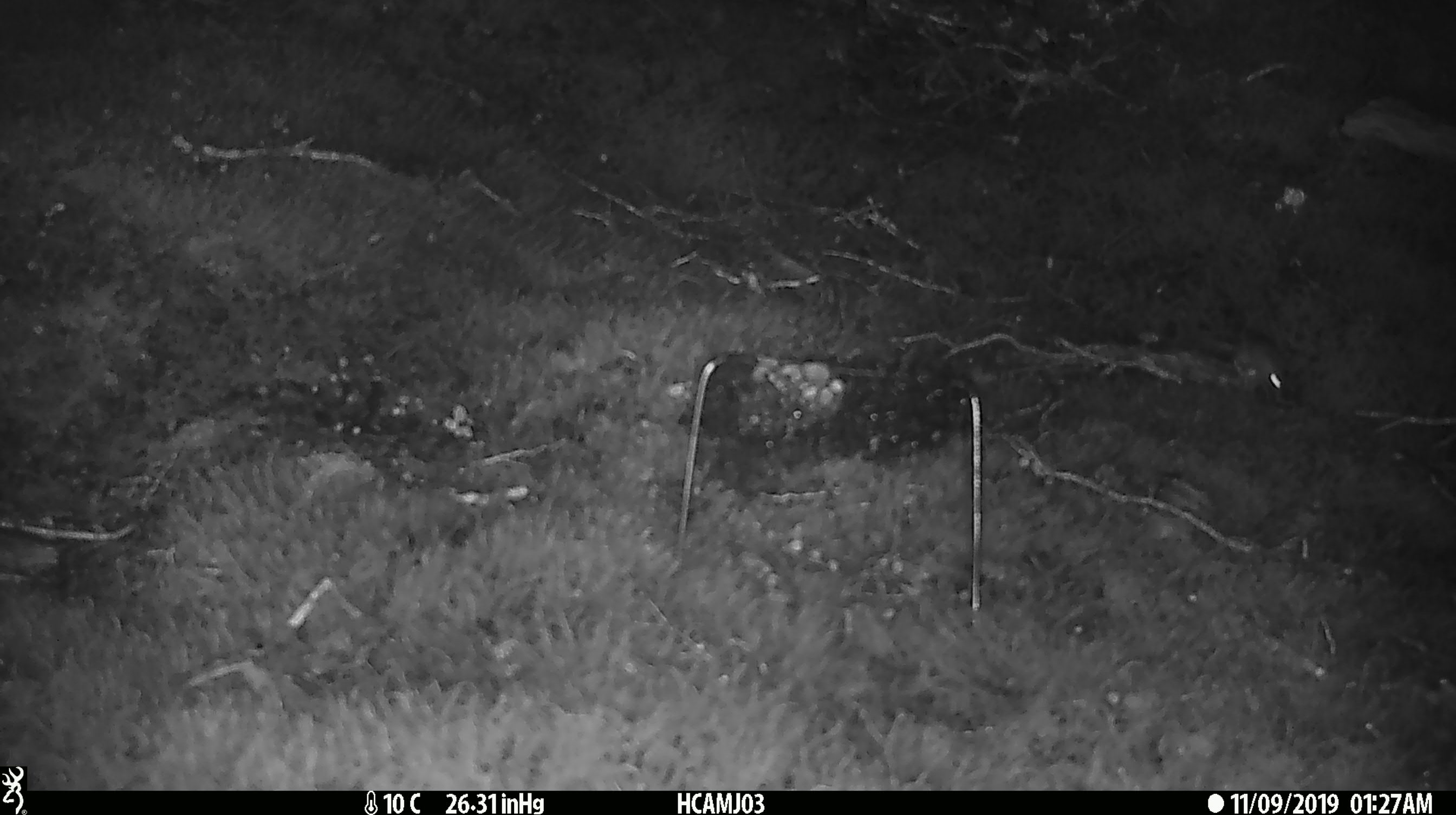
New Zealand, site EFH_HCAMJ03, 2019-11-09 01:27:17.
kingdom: Animalia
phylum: Chordata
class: Mammalia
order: Rodentia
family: Muridae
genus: Mus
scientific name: Mus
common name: mouse